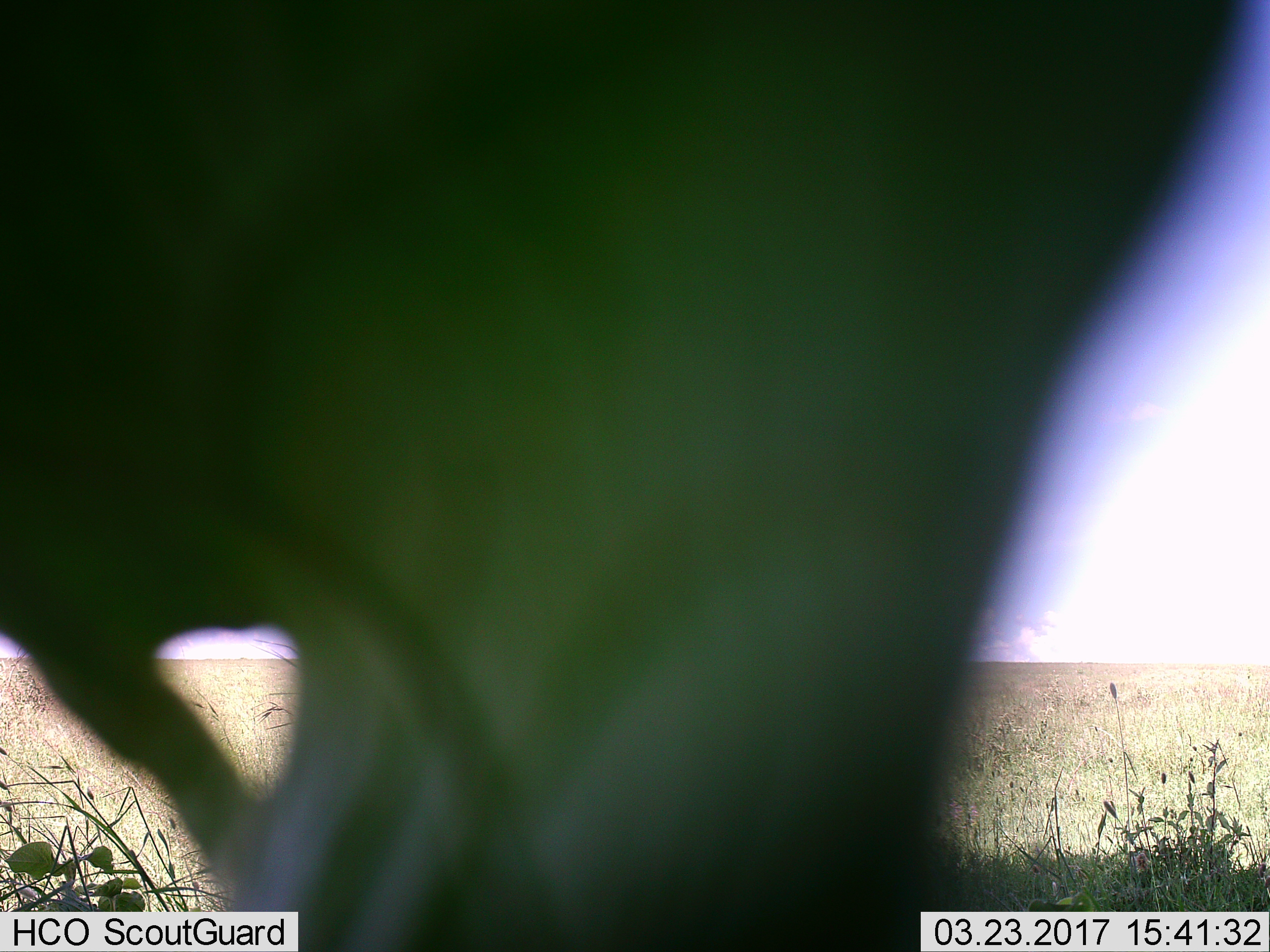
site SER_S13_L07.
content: unidentified animal